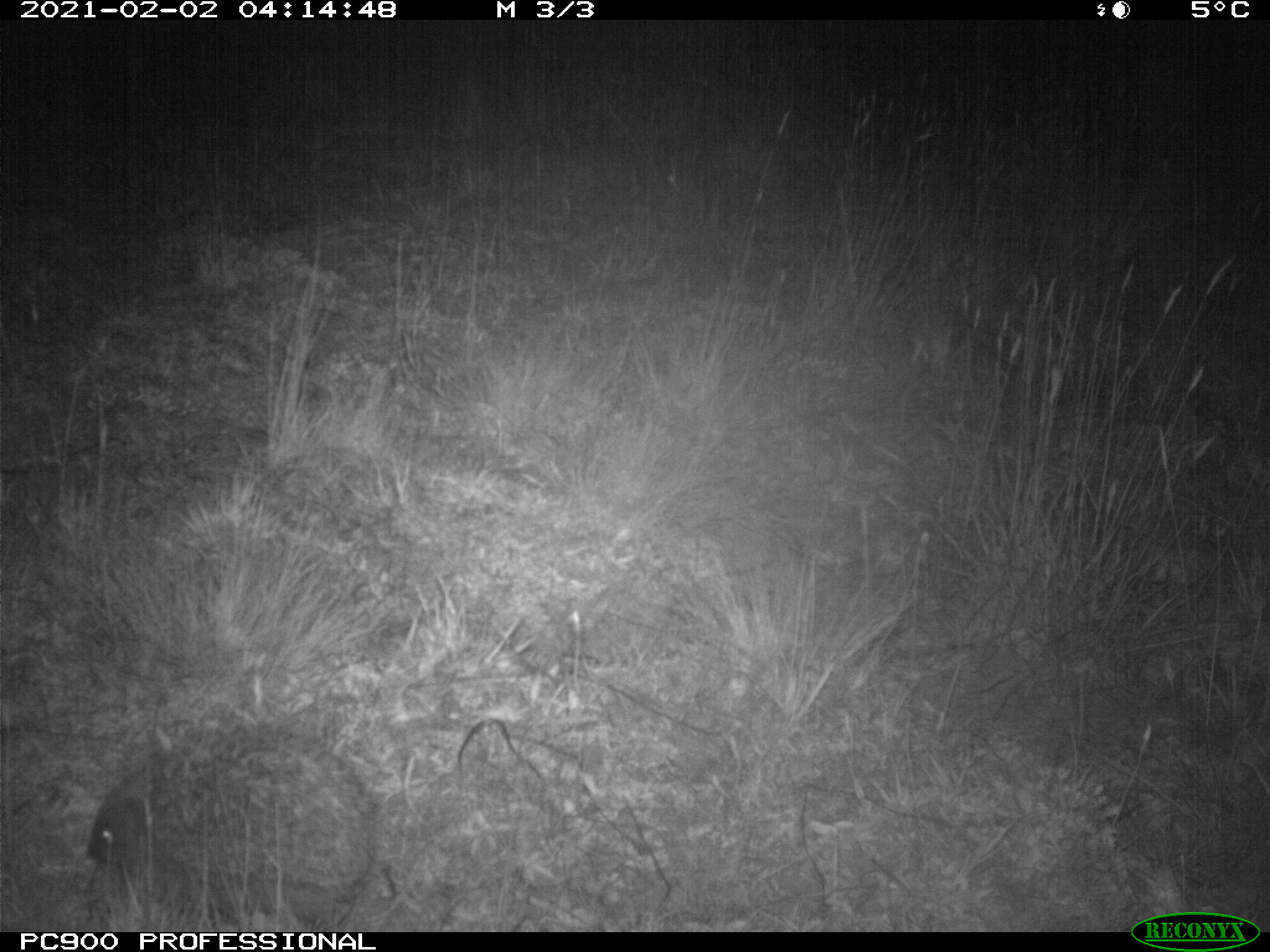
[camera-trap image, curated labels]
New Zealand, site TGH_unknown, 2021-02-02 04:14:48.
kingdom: Animalia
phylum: Chordata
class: Mammalia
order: Eulipotyphla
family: Erinaceidae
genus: Erinaceus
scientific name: Erinaceus europaeus europaeus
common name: european hedgehog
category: hedgehog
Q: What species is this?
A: Hedgehog (european hedgehog) (Erinaceus europaeus europaeus).